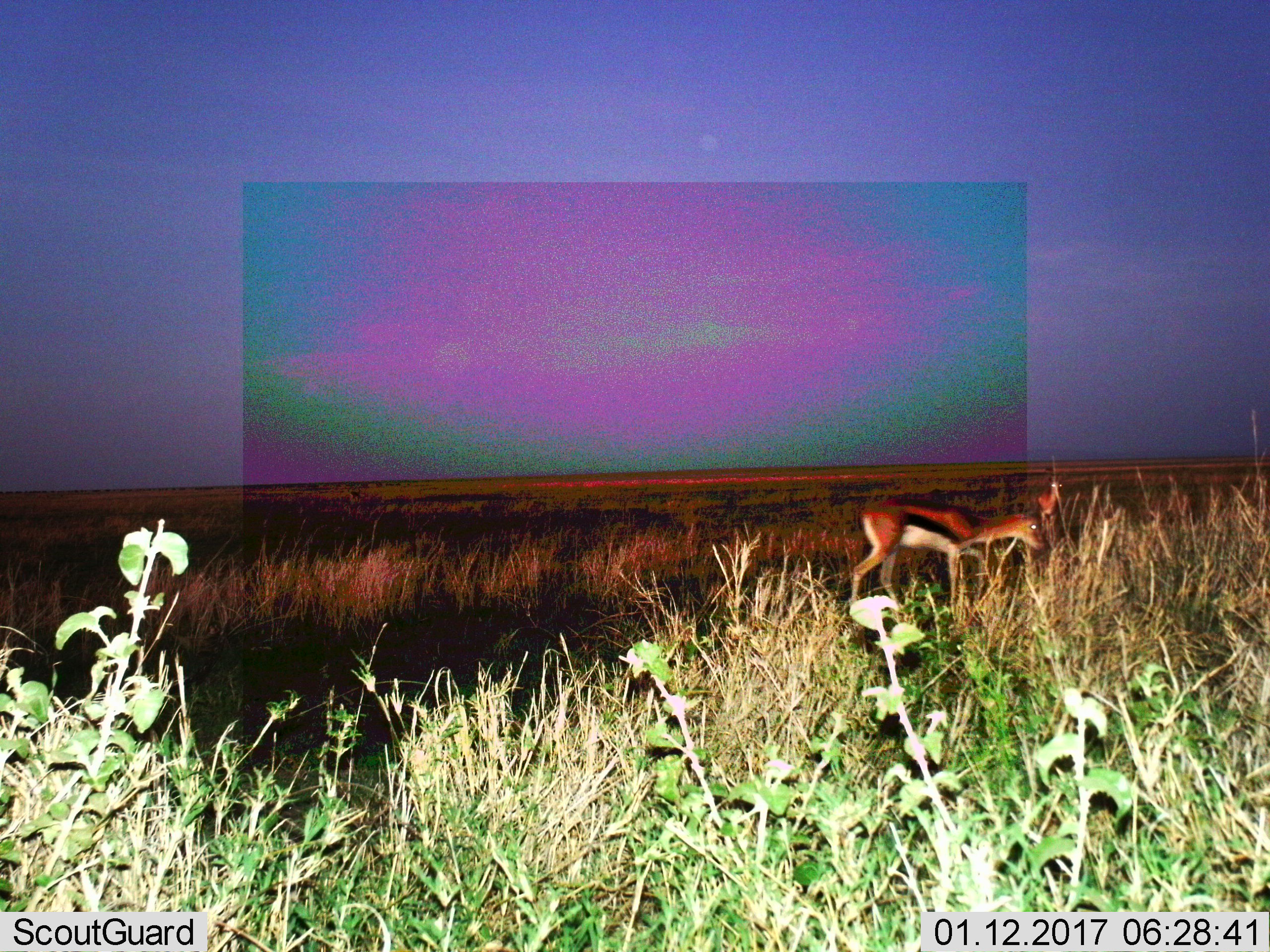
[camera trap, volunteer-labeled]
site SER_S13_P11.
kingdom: Animalia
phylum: Chordata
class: Mammalia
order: Artiodactyla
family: Bovidae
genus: Eudorcas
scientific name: Eudorcas thomsonii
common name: thomson's gazelle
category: gazellethomsons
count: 2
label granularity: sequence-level